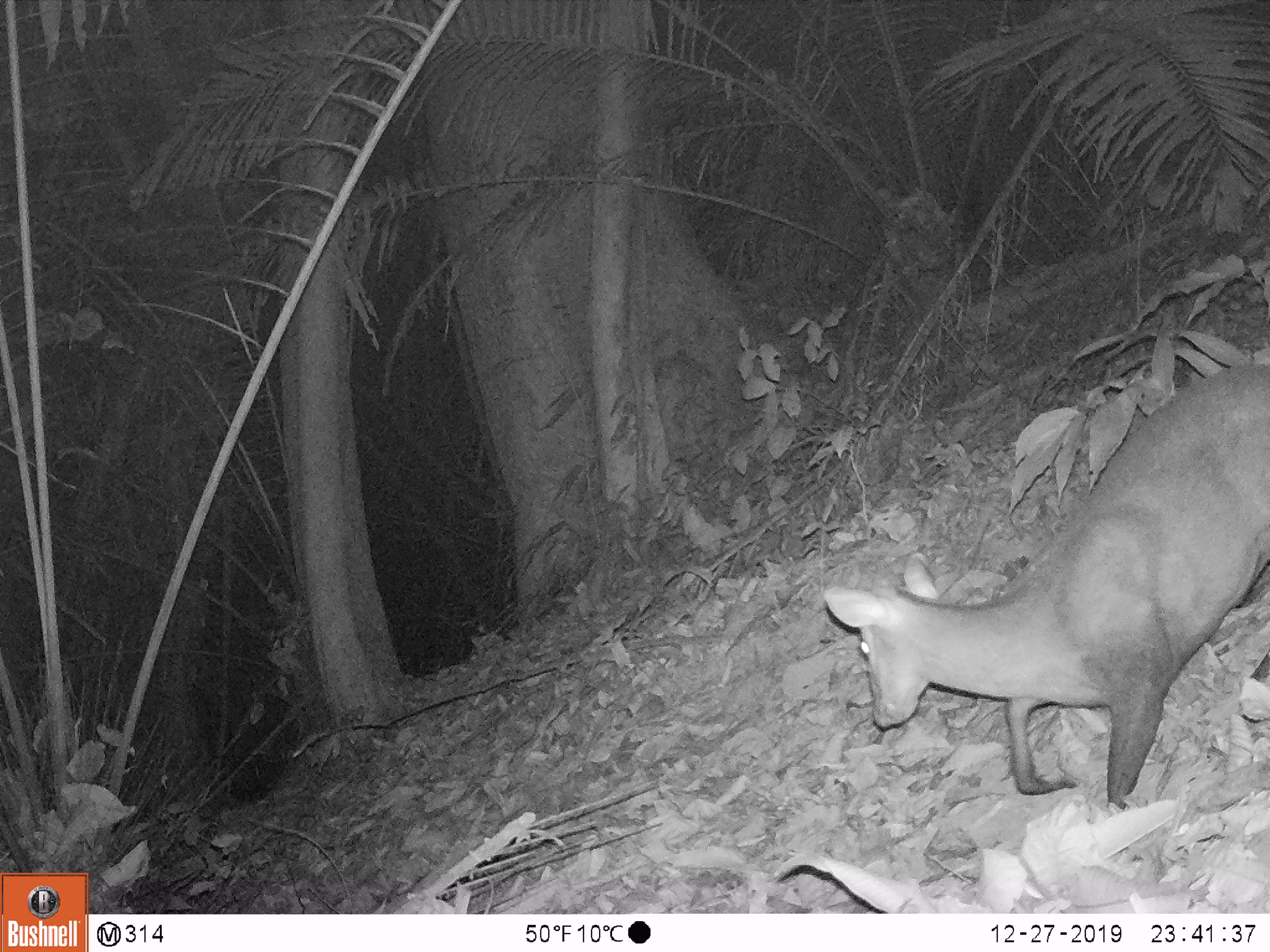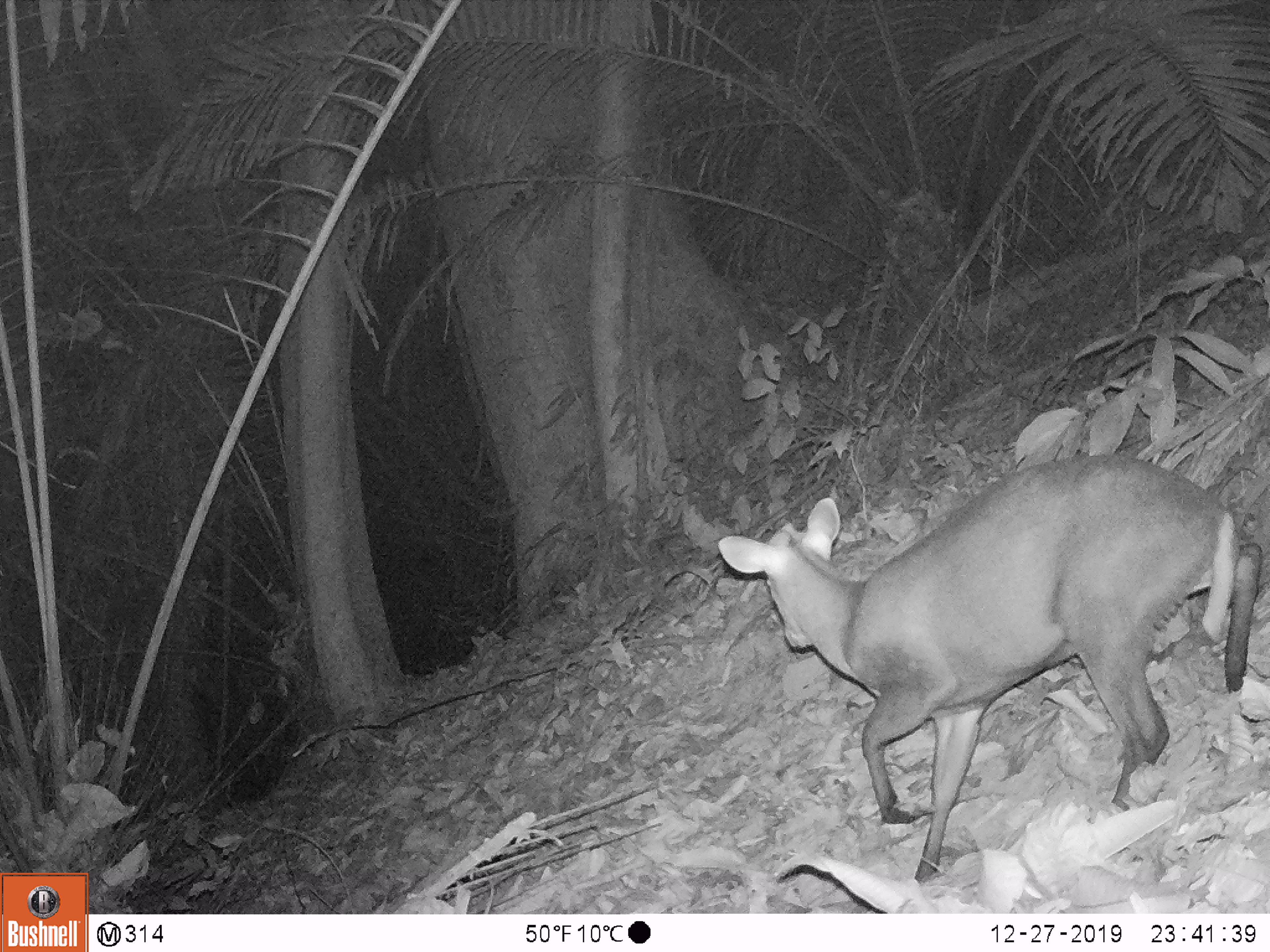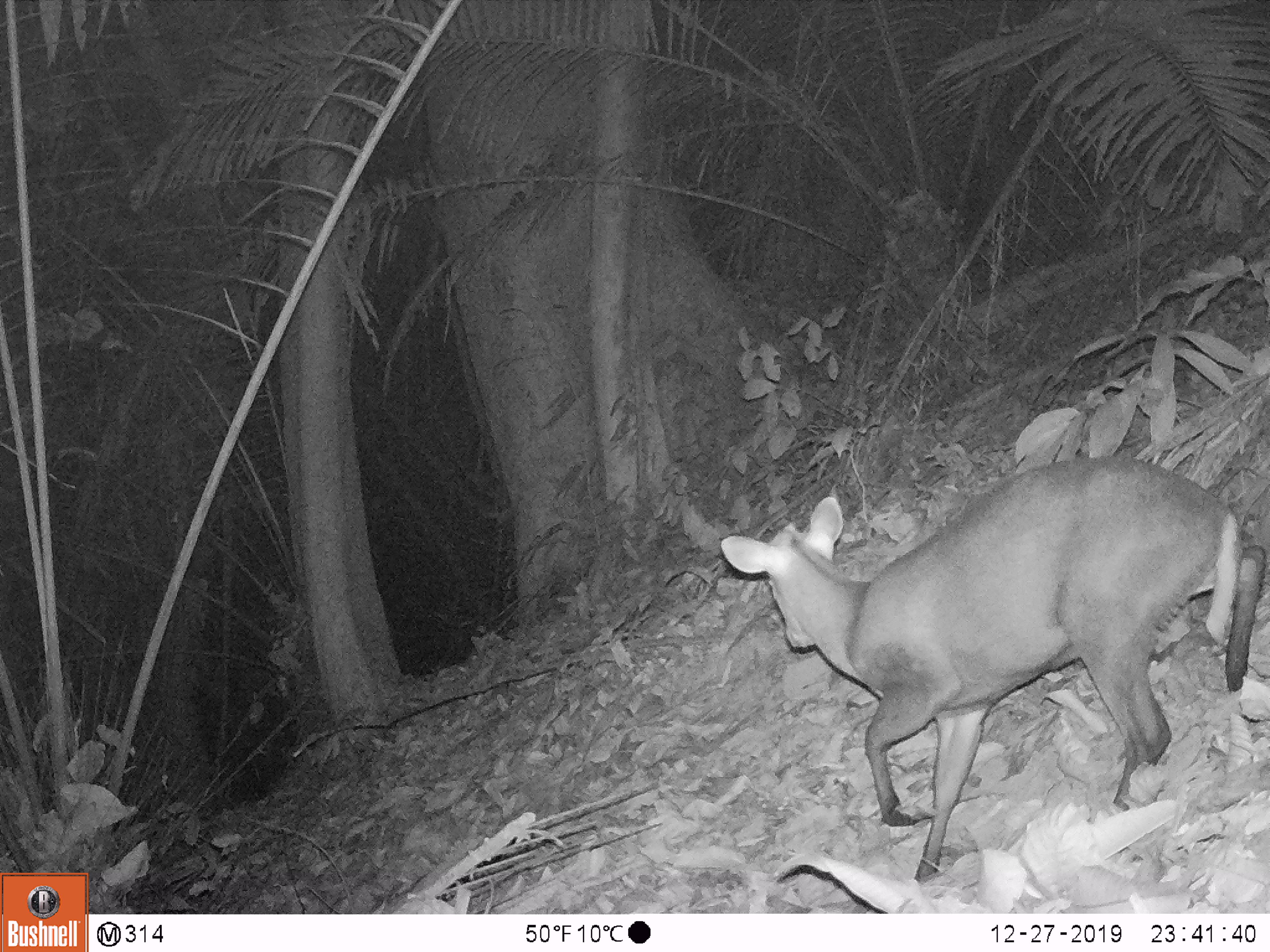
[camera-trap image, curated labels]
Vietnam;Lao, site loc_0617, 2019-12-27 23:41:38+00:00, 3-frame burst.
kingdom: Animalia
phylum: Chordata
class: Mammalia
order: Artiodactyla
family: Cervidae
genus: Muntiacus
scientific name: Muntiacus rooseveltorum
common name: roosevelt's muntjac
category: roosevelts muntjac group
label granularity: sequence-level